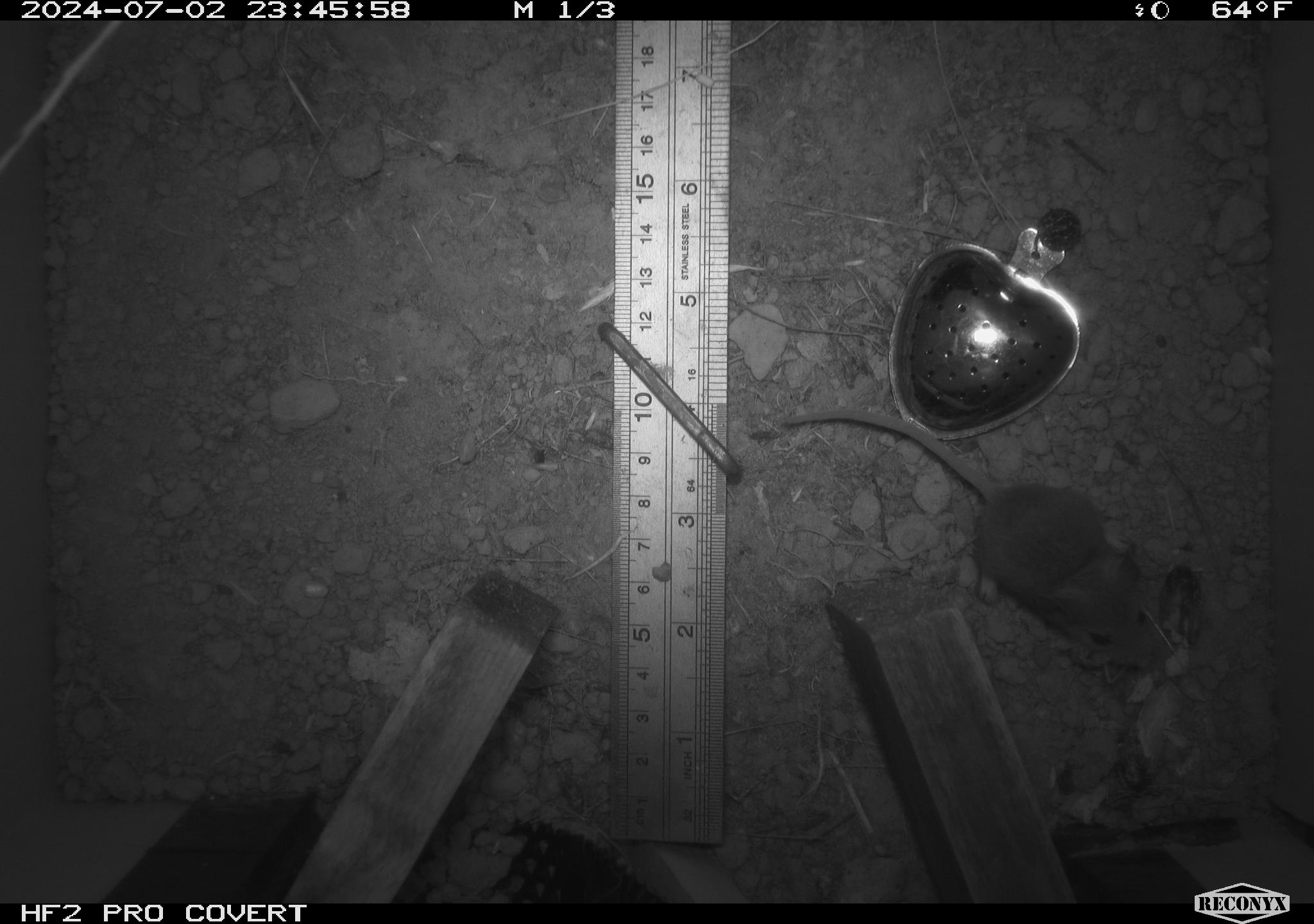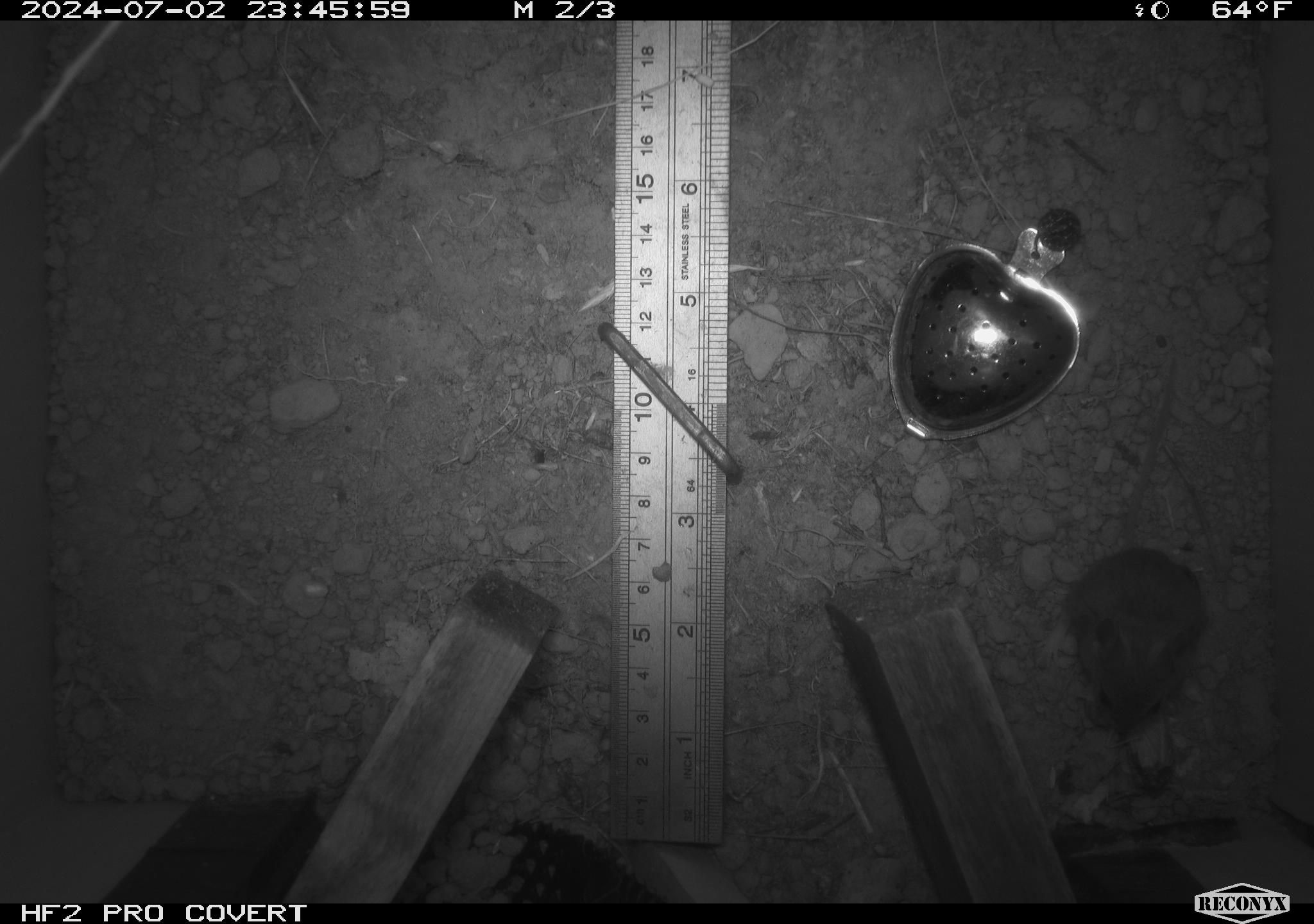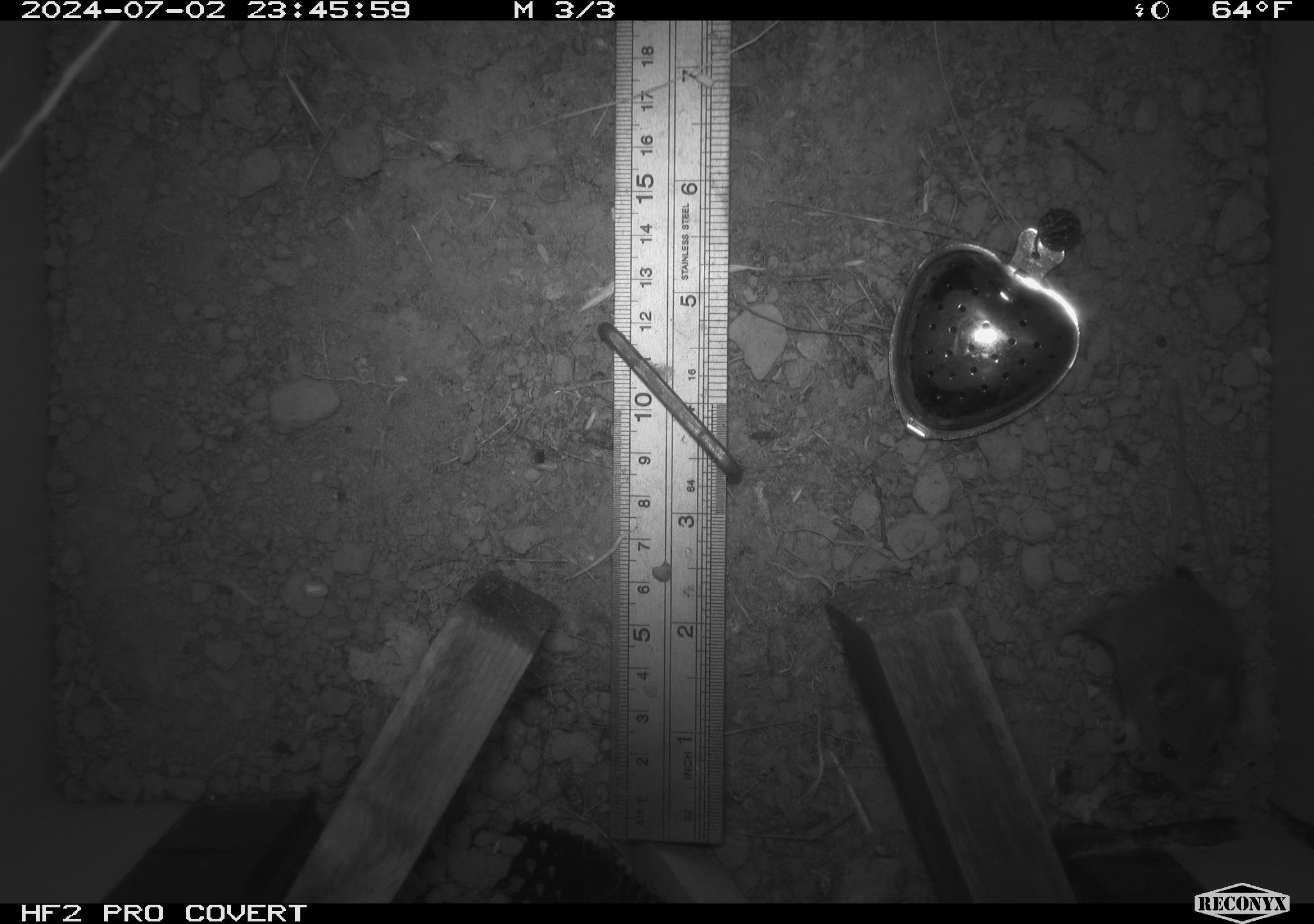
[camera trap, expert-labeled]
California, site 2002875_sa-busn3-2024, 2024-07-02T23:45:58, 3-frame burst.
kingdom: Animalia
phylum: Chordata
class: Mammalia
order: Rodentia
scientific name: Rodentia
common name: mouse species